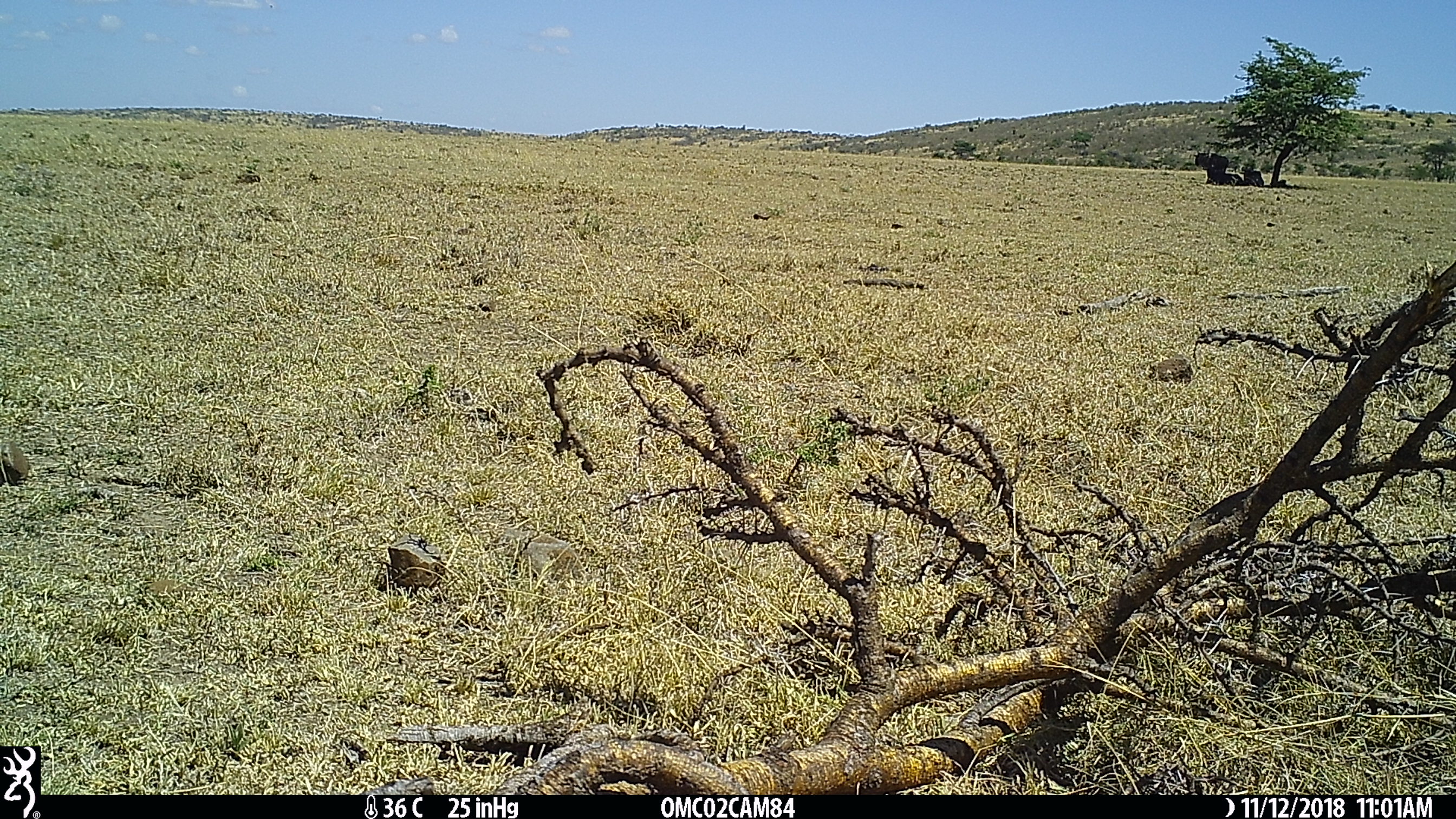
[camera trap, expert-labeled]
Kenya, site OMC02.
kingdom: Animalia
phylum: Chordata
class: Mammalia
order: Artiodactyla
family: Bovidae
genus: Connochaetes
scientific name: Connochaetes taurinus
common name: blue wildebeest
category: wildebeest